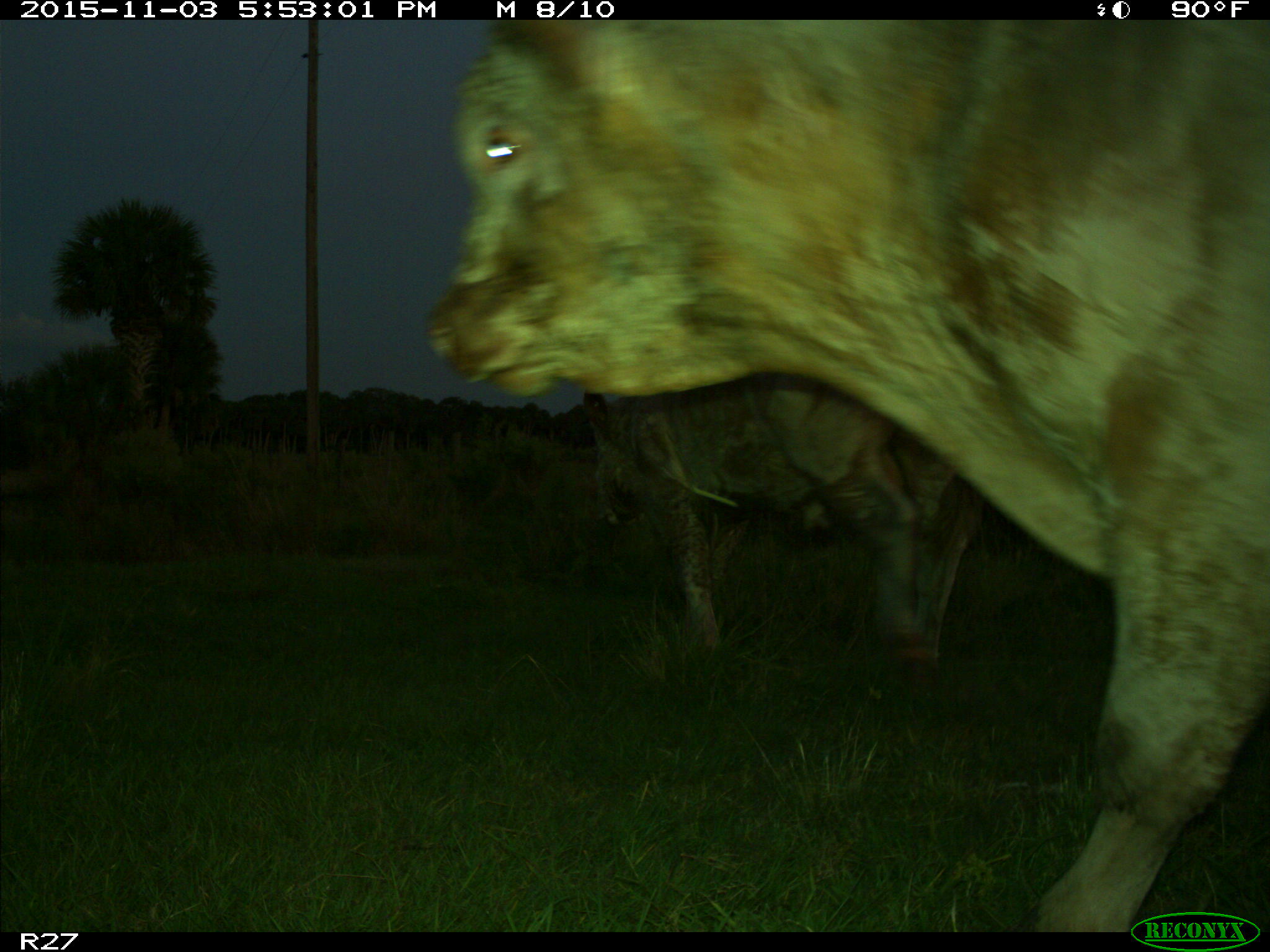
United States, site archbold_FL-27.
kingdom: Animalia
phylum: Chordata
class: Mammalia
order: Artiodactyla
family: Bovidae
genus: Bos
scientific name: Bos taurus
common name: domestic cow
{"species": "Bos taurus (domestic cow)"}